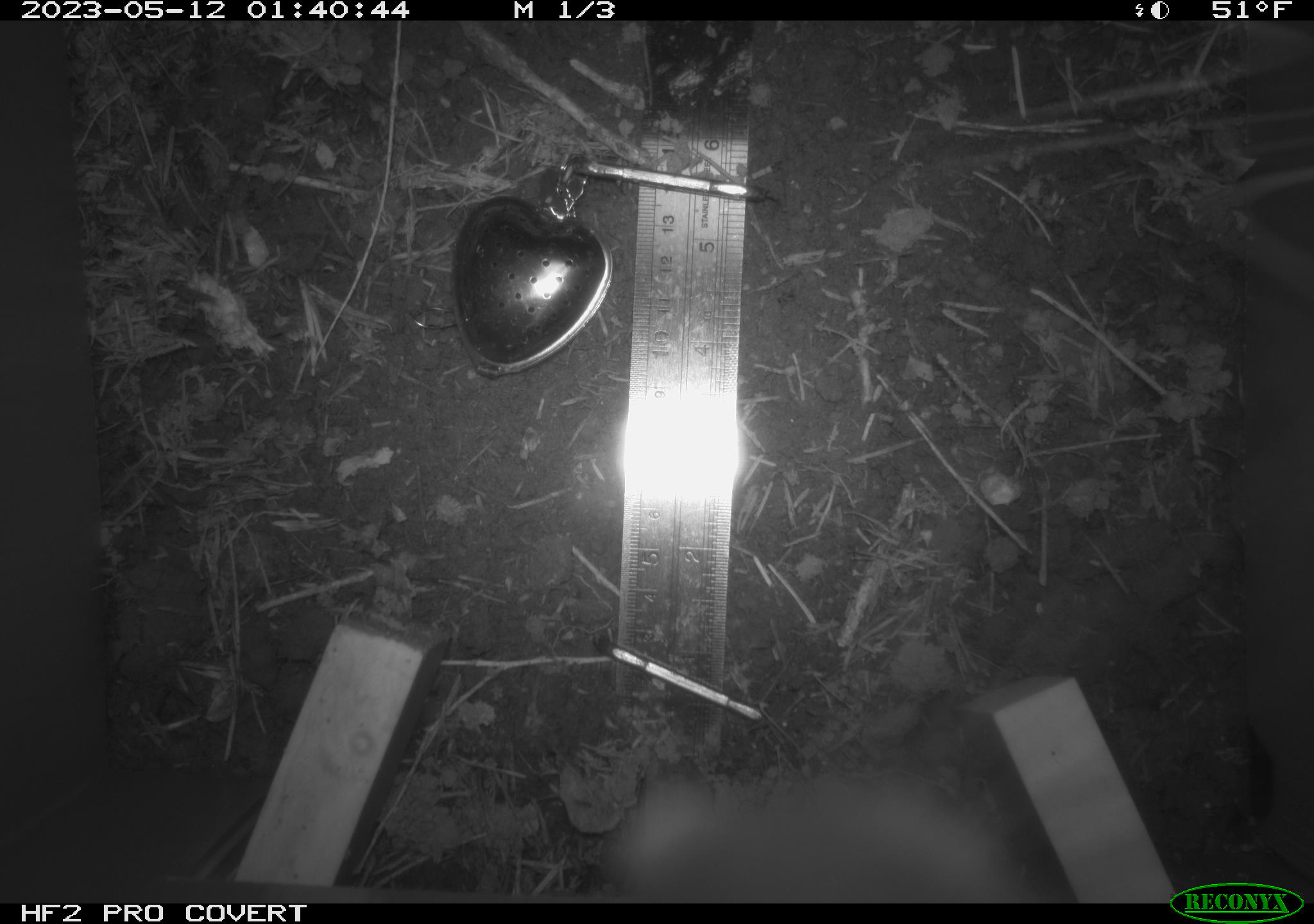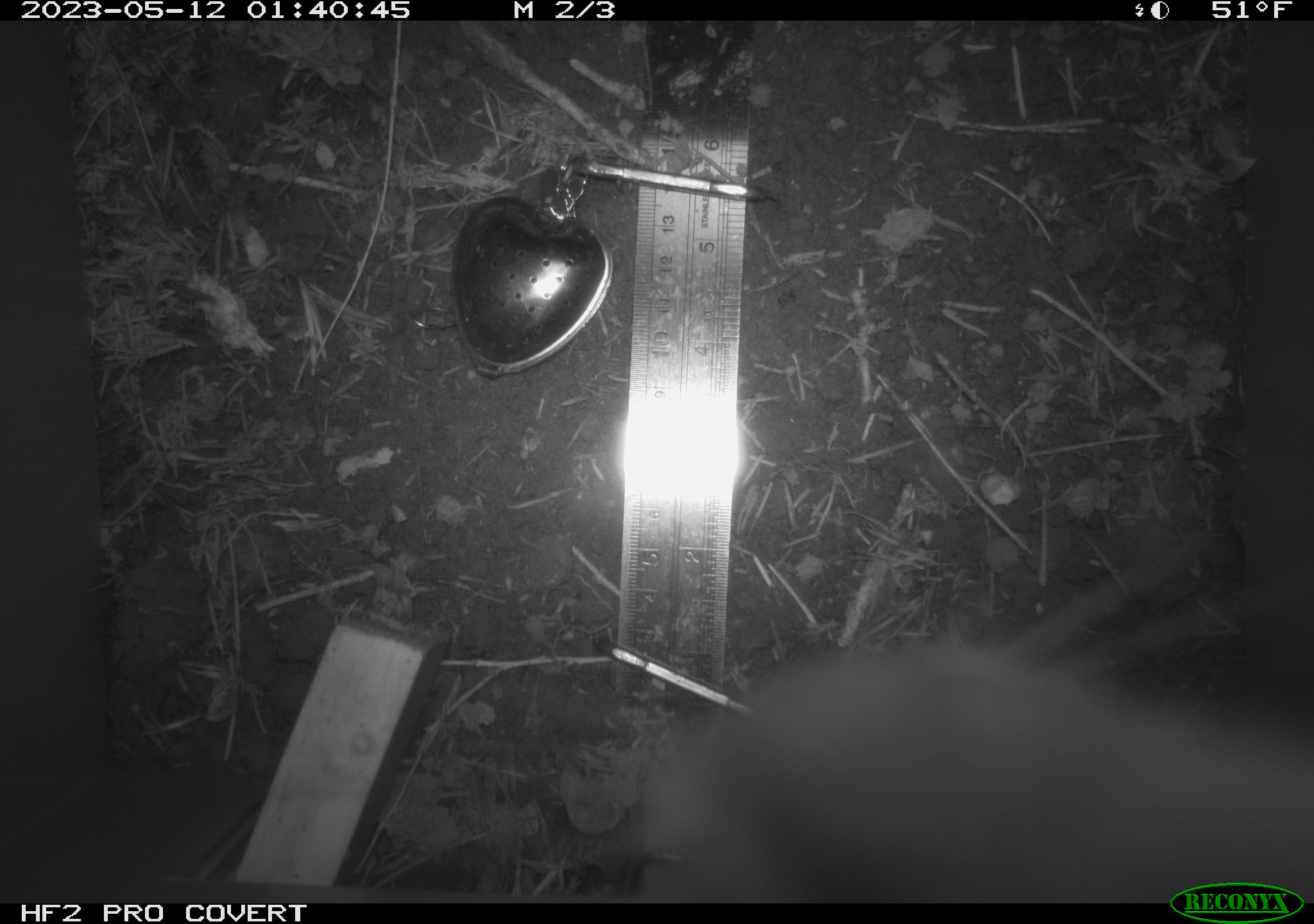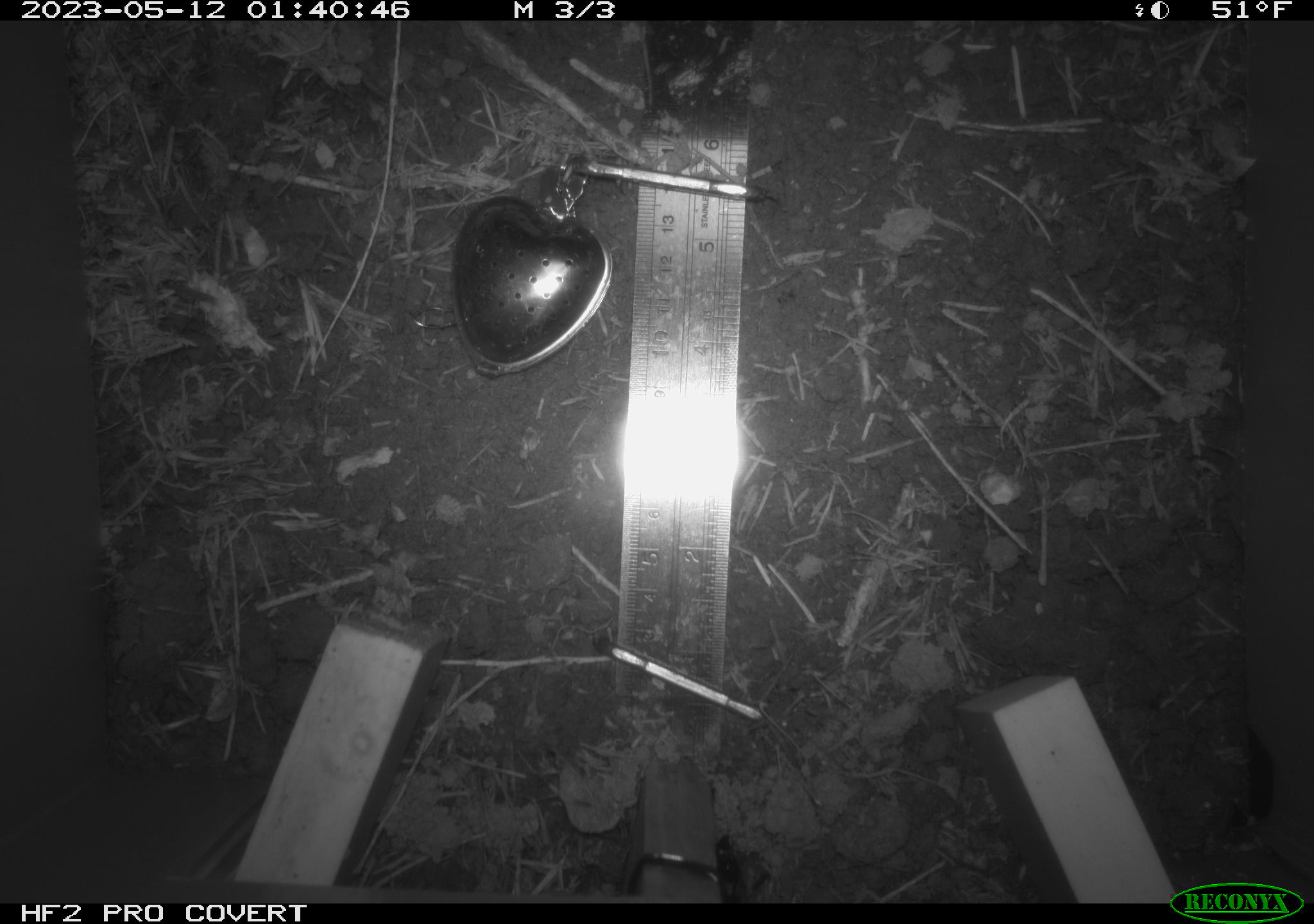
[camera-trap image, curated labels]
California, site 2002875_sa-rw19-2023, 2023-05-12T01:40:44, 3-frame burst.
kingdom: Animalia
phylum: Chordata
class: Mammalia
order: Rodentia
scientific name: Rodentia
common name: mouse species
Mouse species (Rodentia).